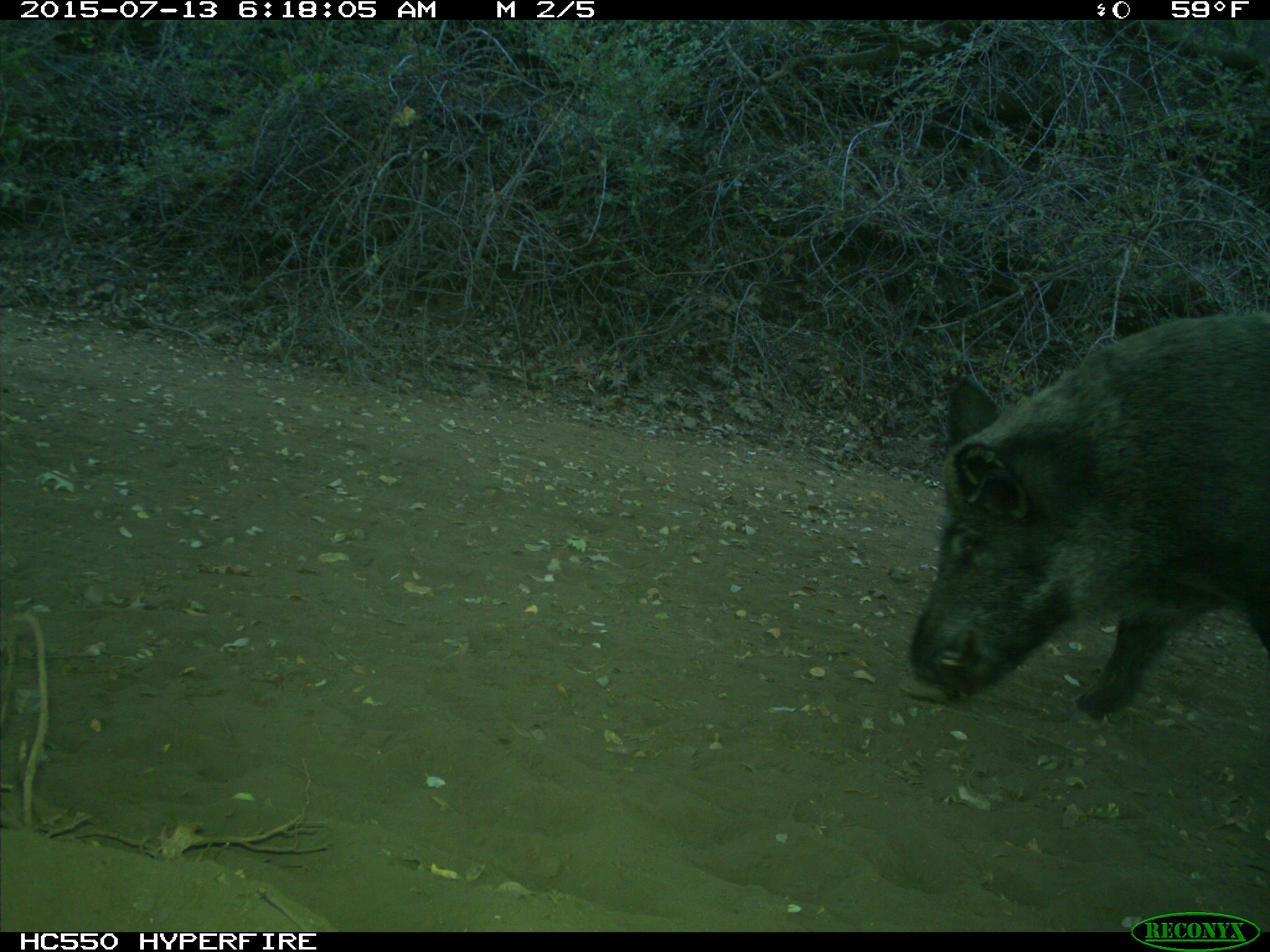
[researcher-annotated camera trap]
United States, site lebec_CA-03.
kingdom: Animalia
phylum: Chordata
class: Mammalia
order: Artiodactyla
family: Suidae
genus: Sus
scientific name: Sus scrofa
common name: wild boar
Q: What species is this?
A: Sus scrofa (wild boar).